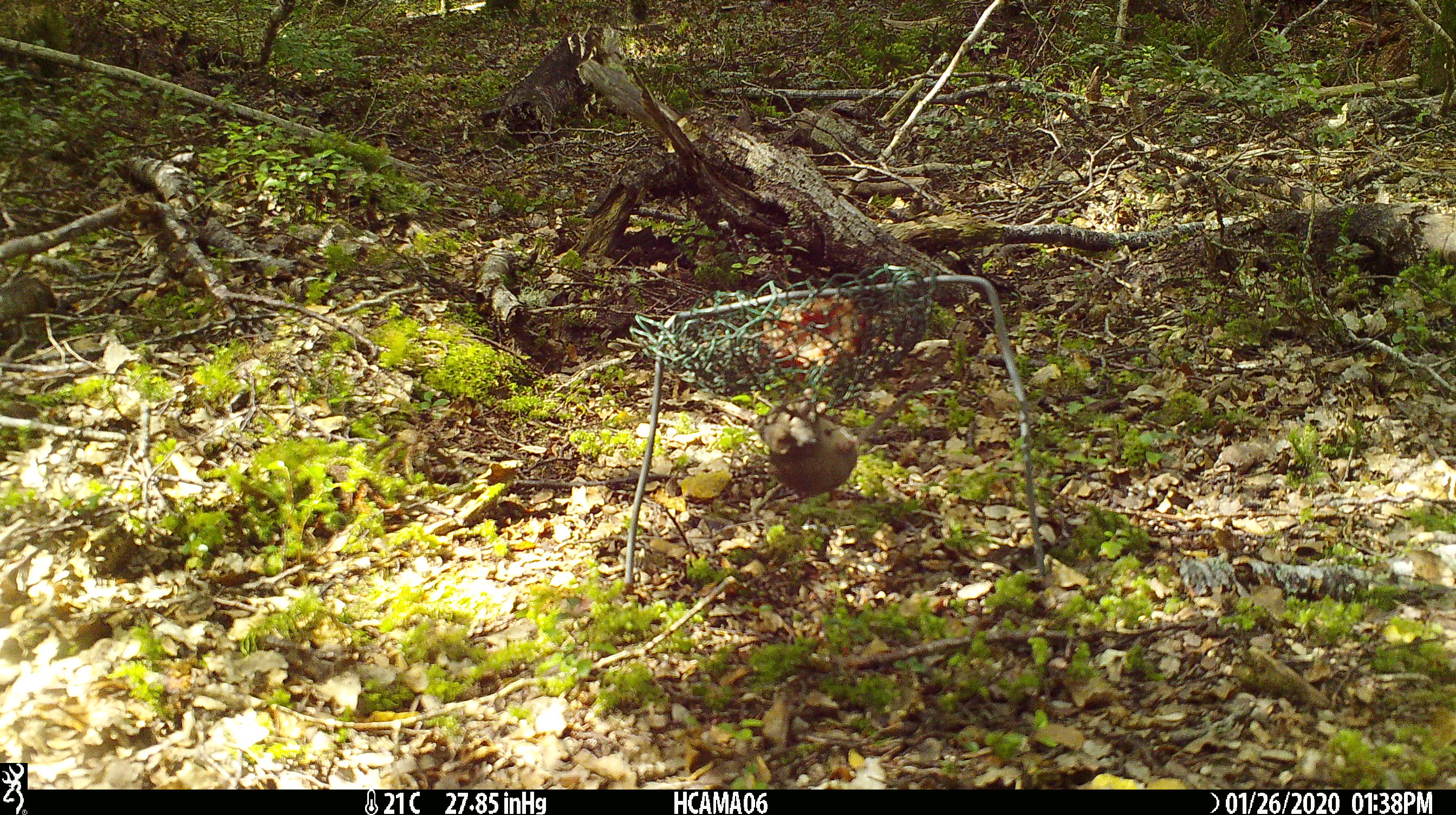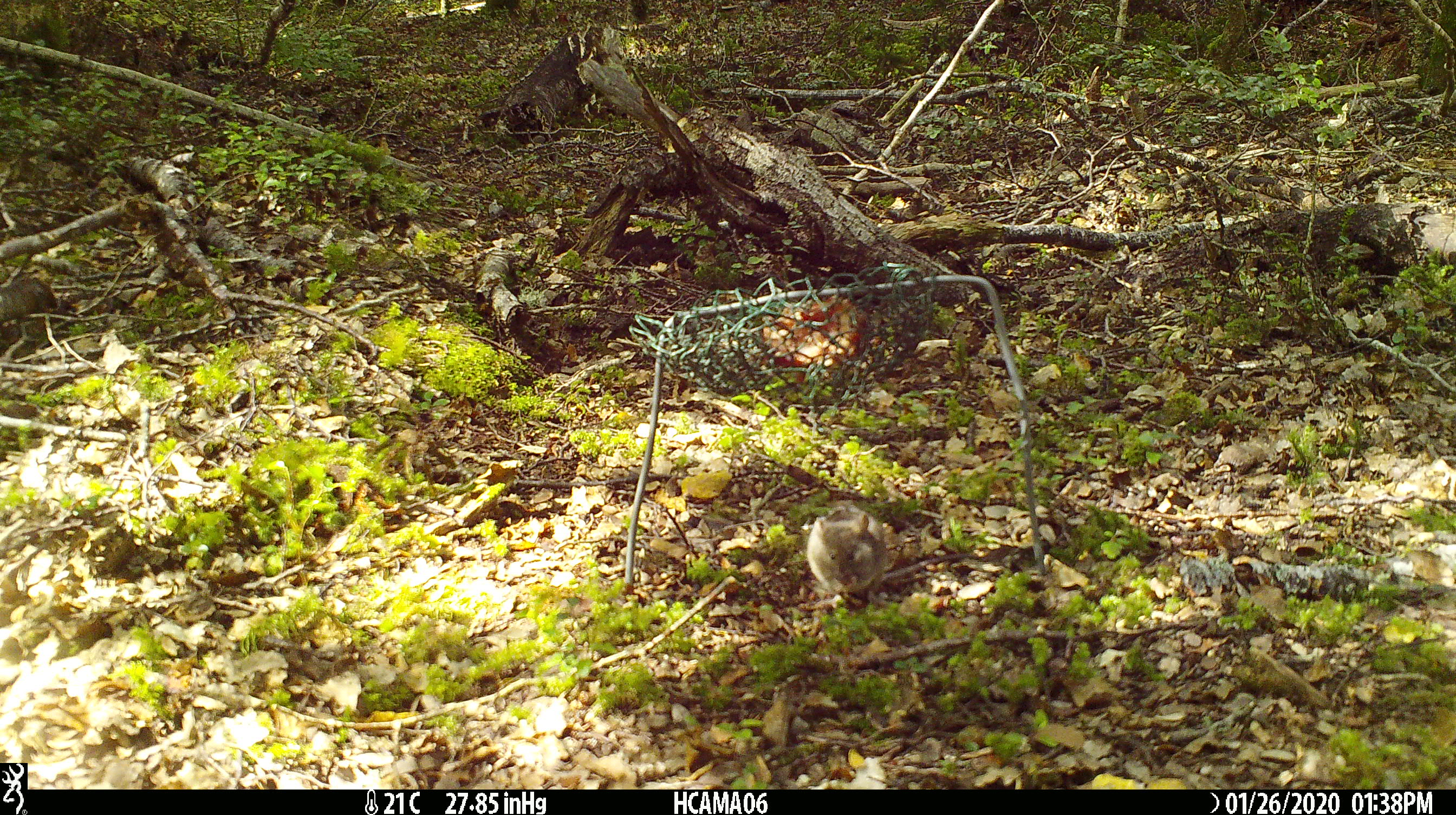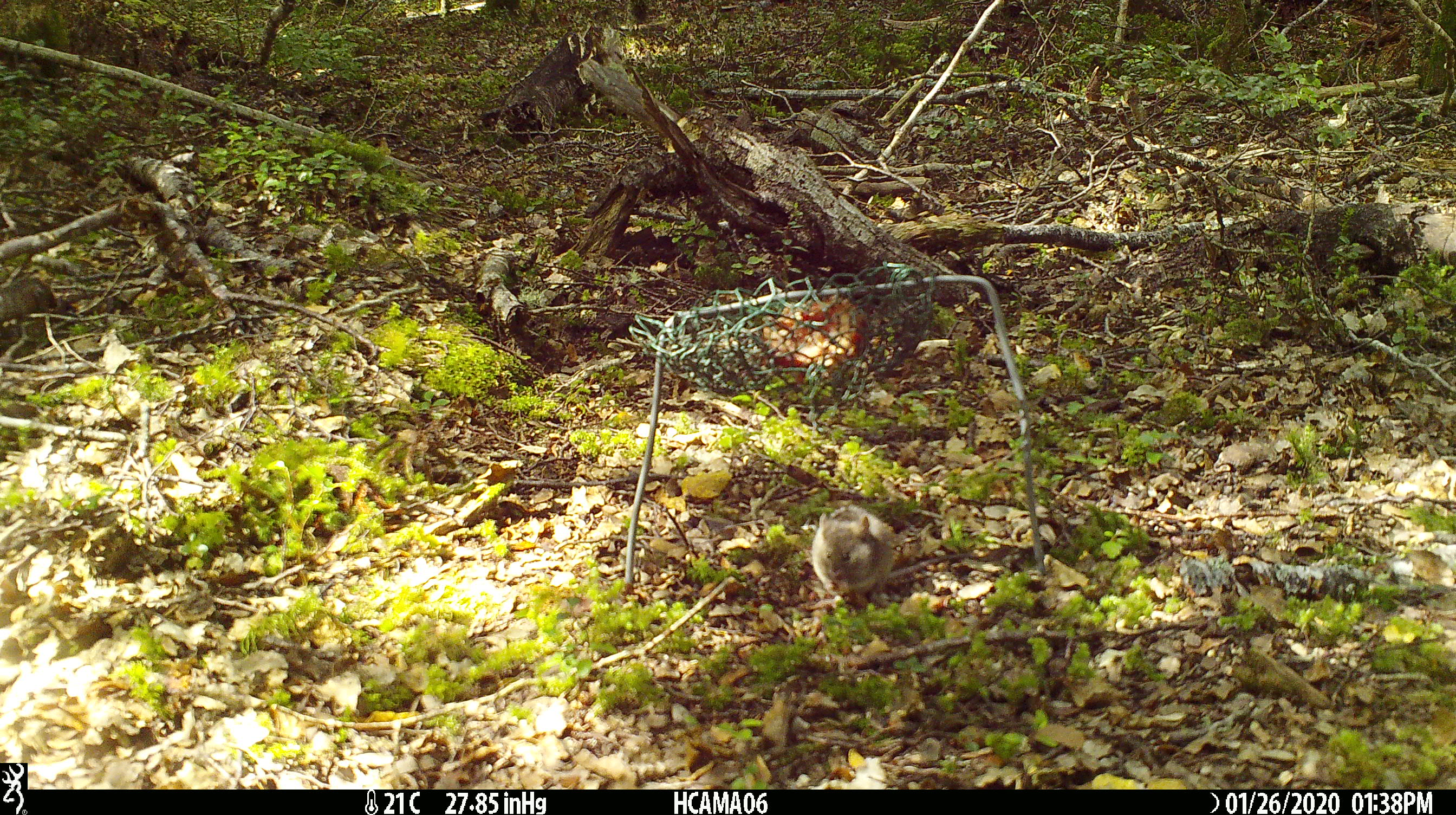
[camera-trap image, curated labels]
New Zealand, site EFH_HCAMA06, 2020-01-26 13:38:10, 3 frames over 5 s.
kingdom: Animalia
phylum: Chordata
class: Mammalia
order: Rodentia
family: Muridae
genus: Mus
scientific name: Mus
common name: mouse